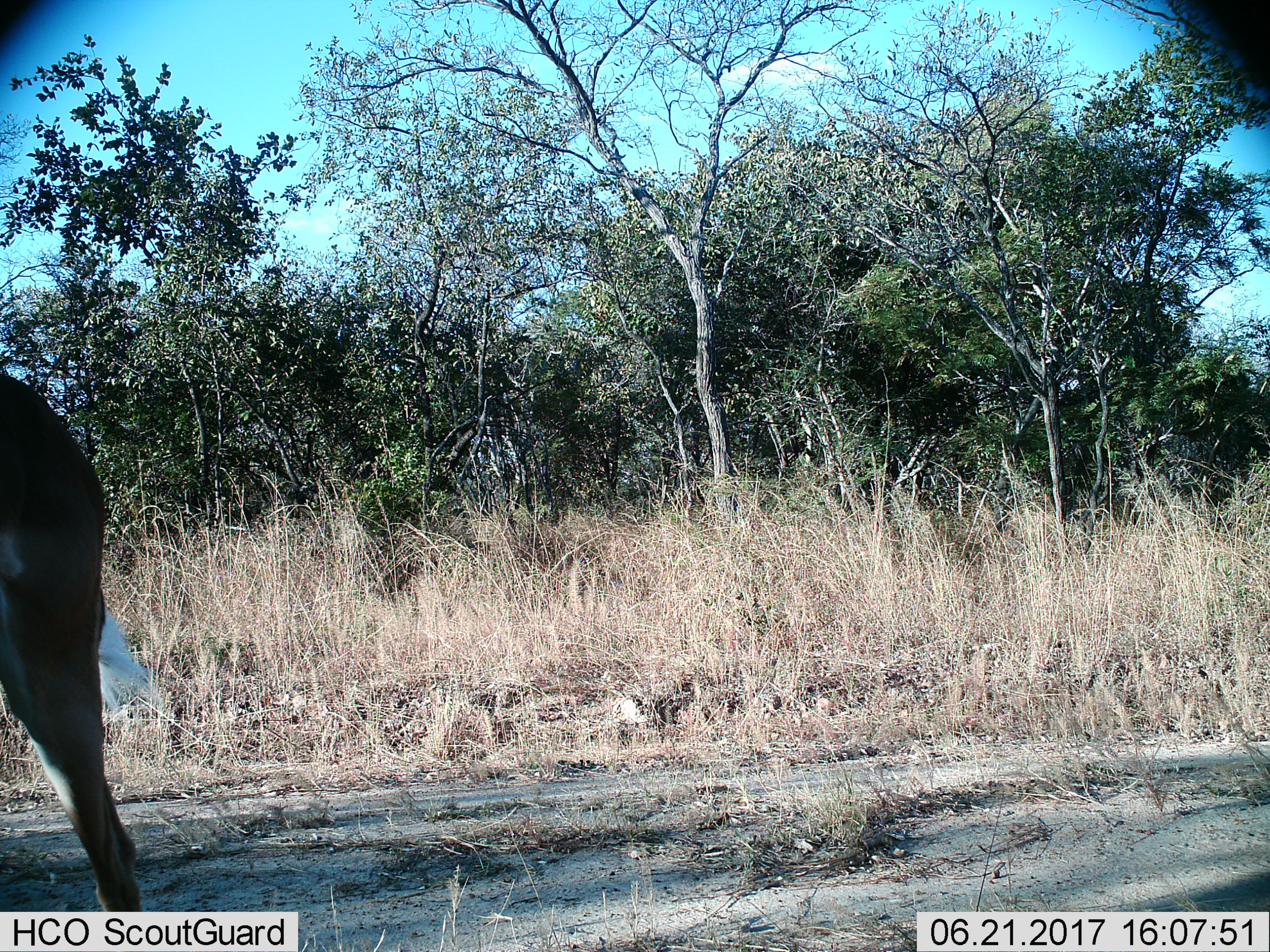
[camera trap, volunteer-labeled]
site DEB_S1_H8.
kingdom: Animalia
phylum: Chordata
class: Mammalia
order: Artiodactyla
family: Bovidae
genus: Aepyceros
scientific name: Aepyceros melampus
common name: impala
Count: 1.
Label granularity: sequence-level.